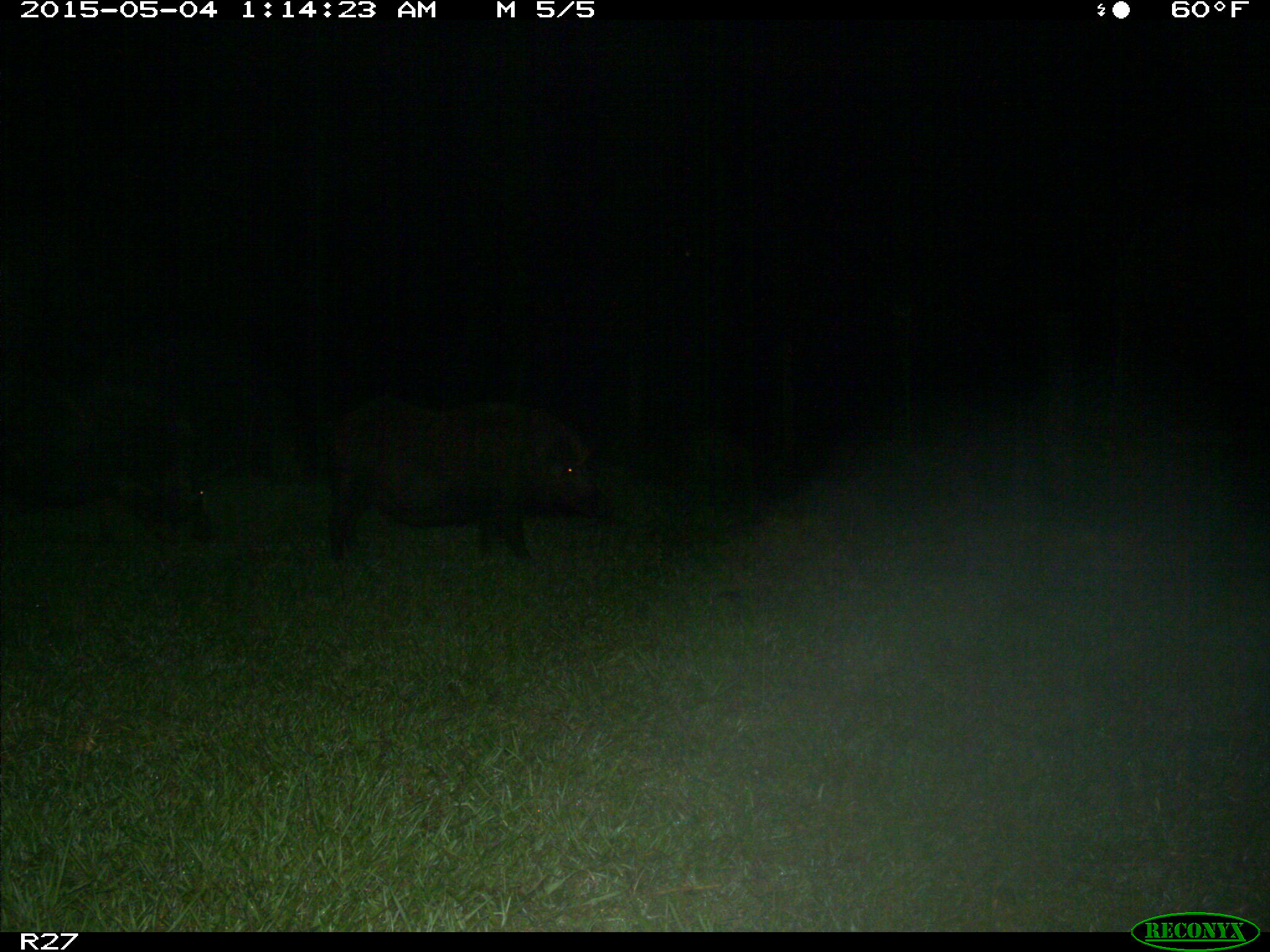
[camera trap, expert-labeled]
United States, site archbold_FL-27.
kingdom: Animalia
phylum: Chordata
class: Mammalia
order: Artiodactyla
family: Suidae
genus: Sus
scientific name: Sus scrofa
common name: wild boar